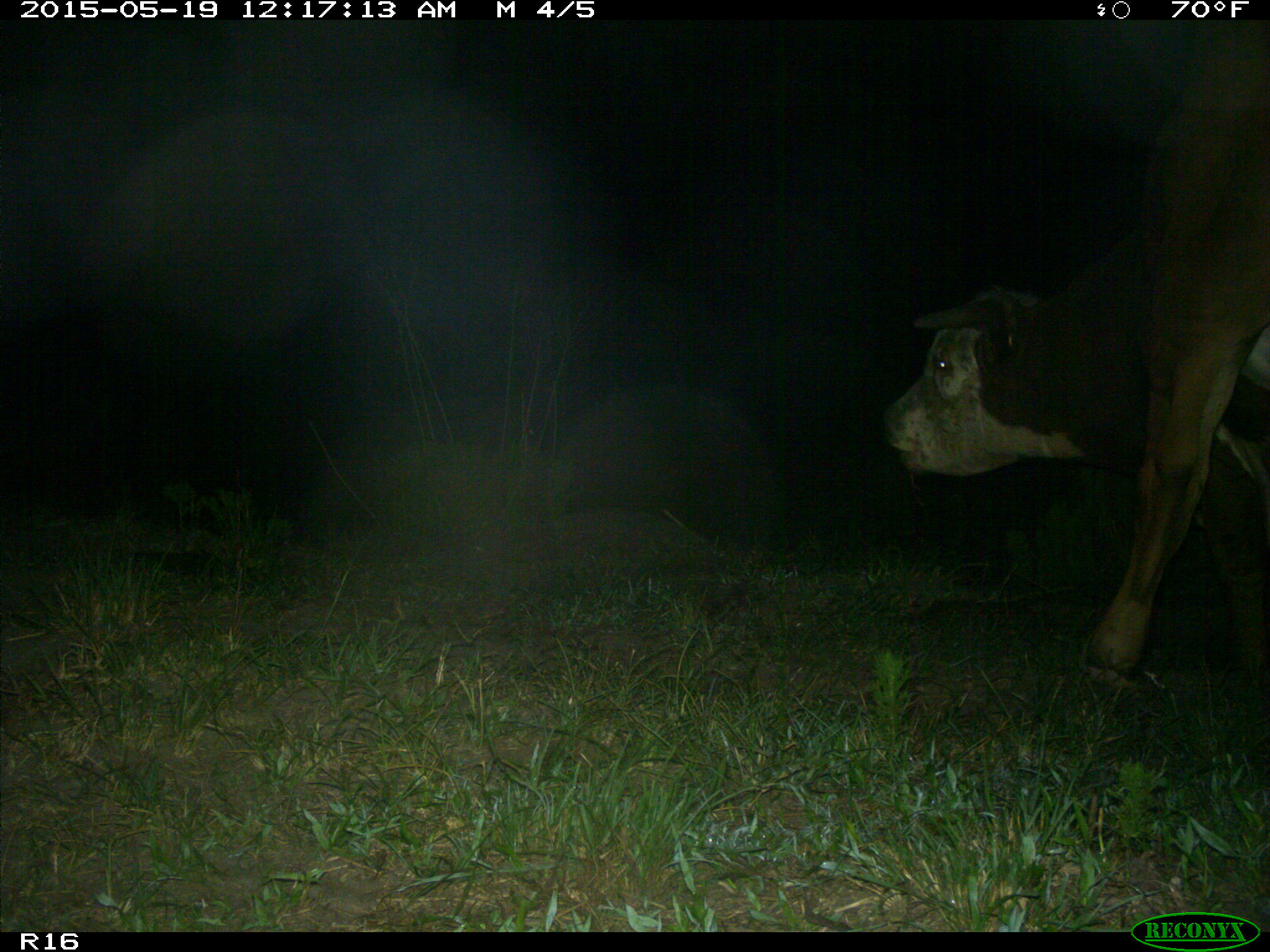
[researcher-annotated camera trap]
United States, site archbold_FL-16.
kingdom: Animalia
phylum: Chordata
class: Mammalia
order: Artiodactyla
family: Bovidae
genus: Bos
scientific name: Bos taurus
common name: domestic cow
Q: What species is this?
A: Bos taurus (domestic cow).